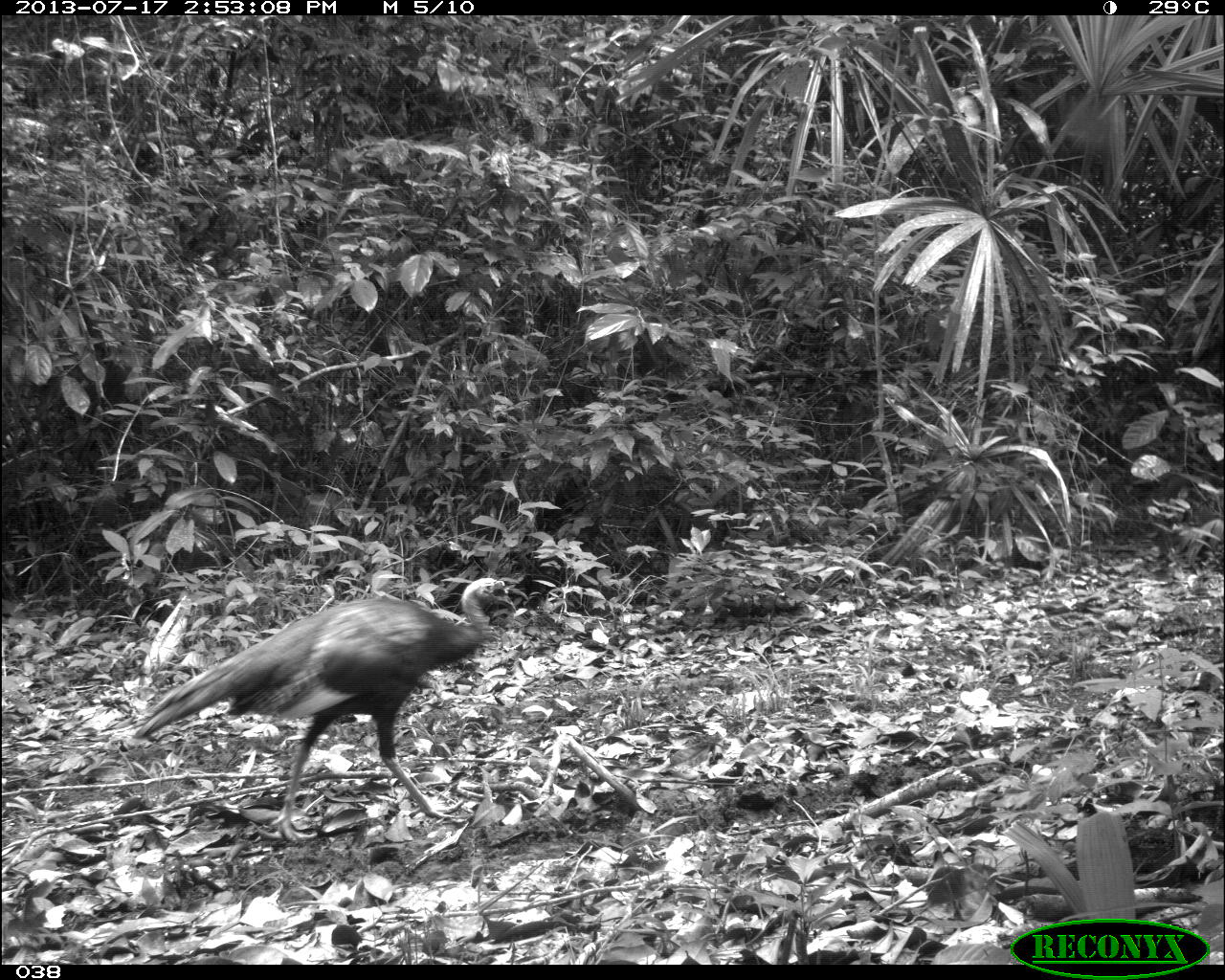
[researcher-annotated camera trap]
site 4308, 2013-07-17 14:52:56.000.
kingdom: Animalia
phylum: Chordata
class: Aves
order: Galliformes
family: Phasianidae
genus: Meleagris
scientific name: Meleagris ocellata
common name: ocellated turkey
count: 3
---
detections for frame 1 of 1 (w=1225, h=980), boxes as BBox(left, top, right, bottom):
meleagris ocellata: BBox(134, 574, 518, 843)